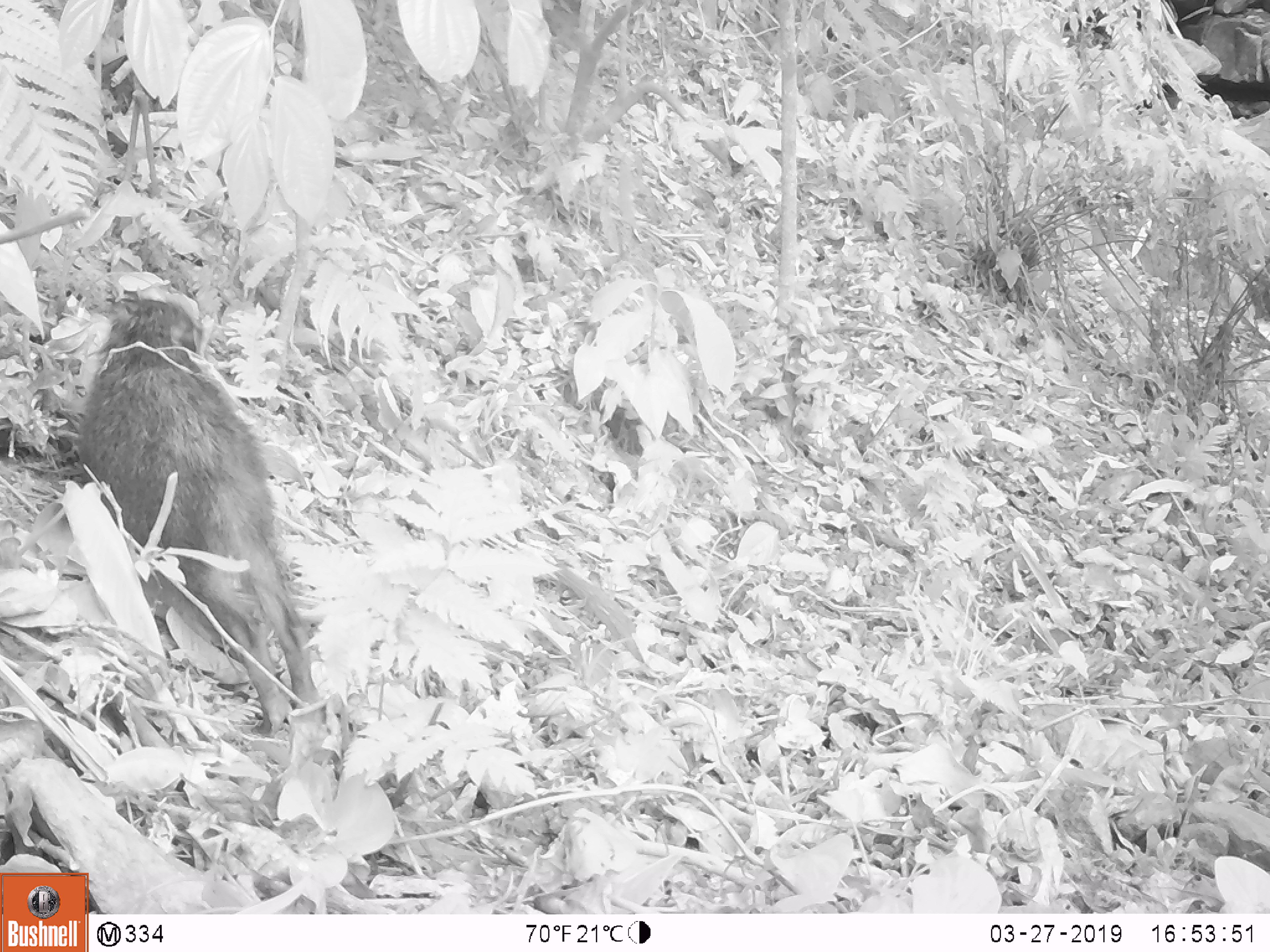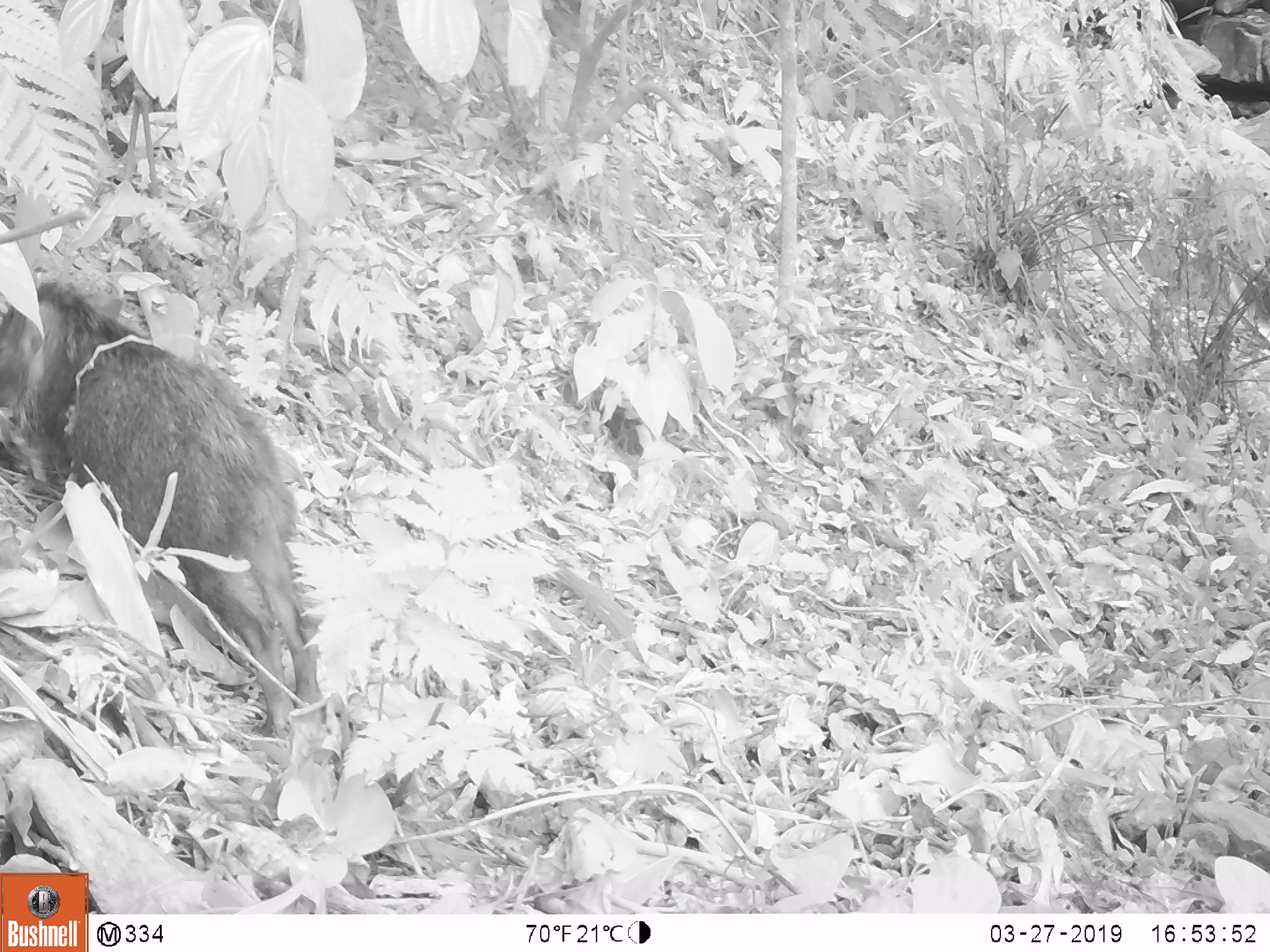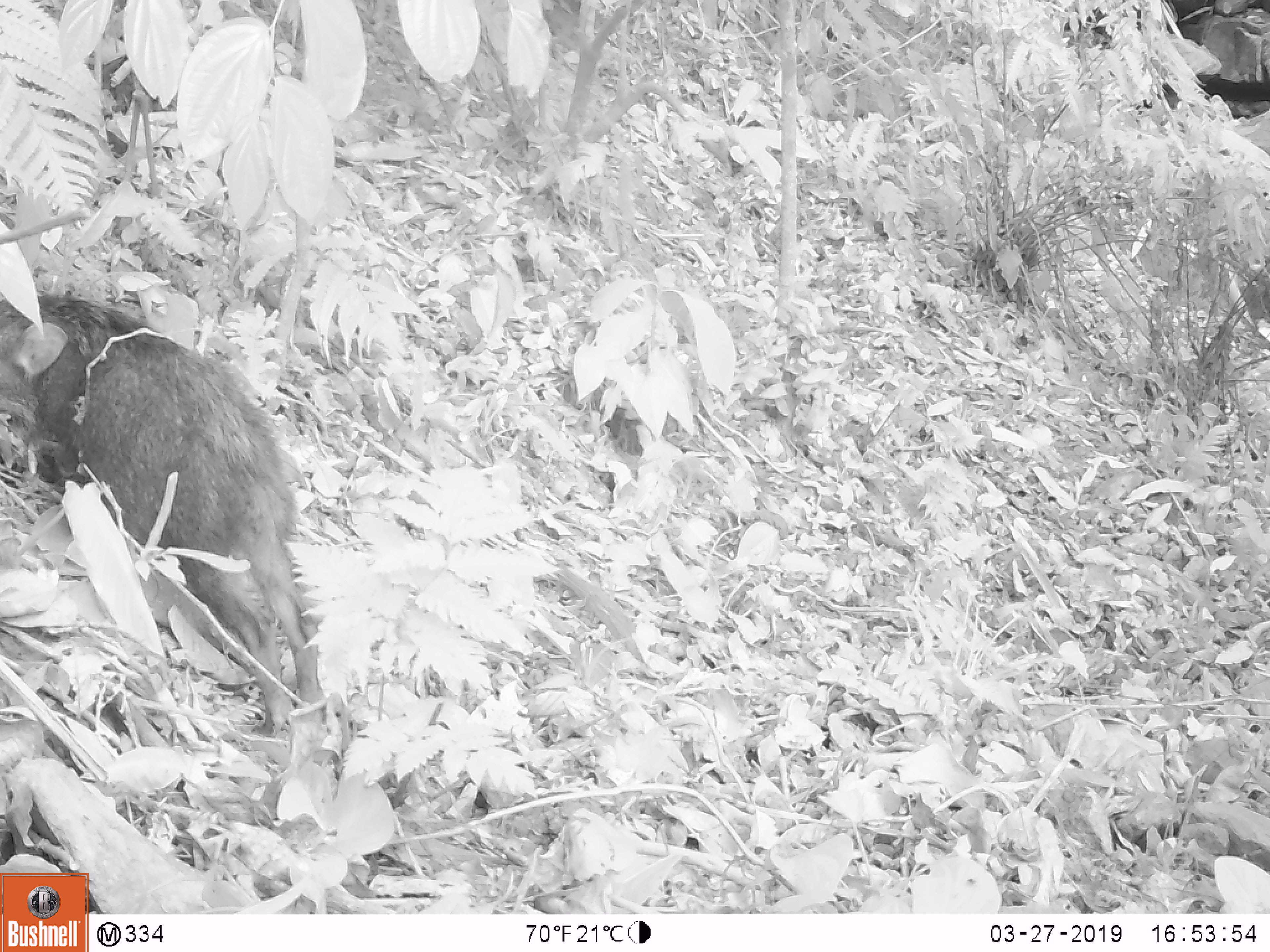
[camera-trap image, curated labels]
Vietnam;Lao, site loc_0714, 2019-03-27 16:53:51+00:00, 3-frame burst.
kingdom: Animalia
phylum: Chordata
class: Mammalia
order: Artiodactyla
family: Suidae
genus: Sus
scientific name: Sus scrofa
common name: eurasian wild pig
Eurasian wild pig (Sus scrofa). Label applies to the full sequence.